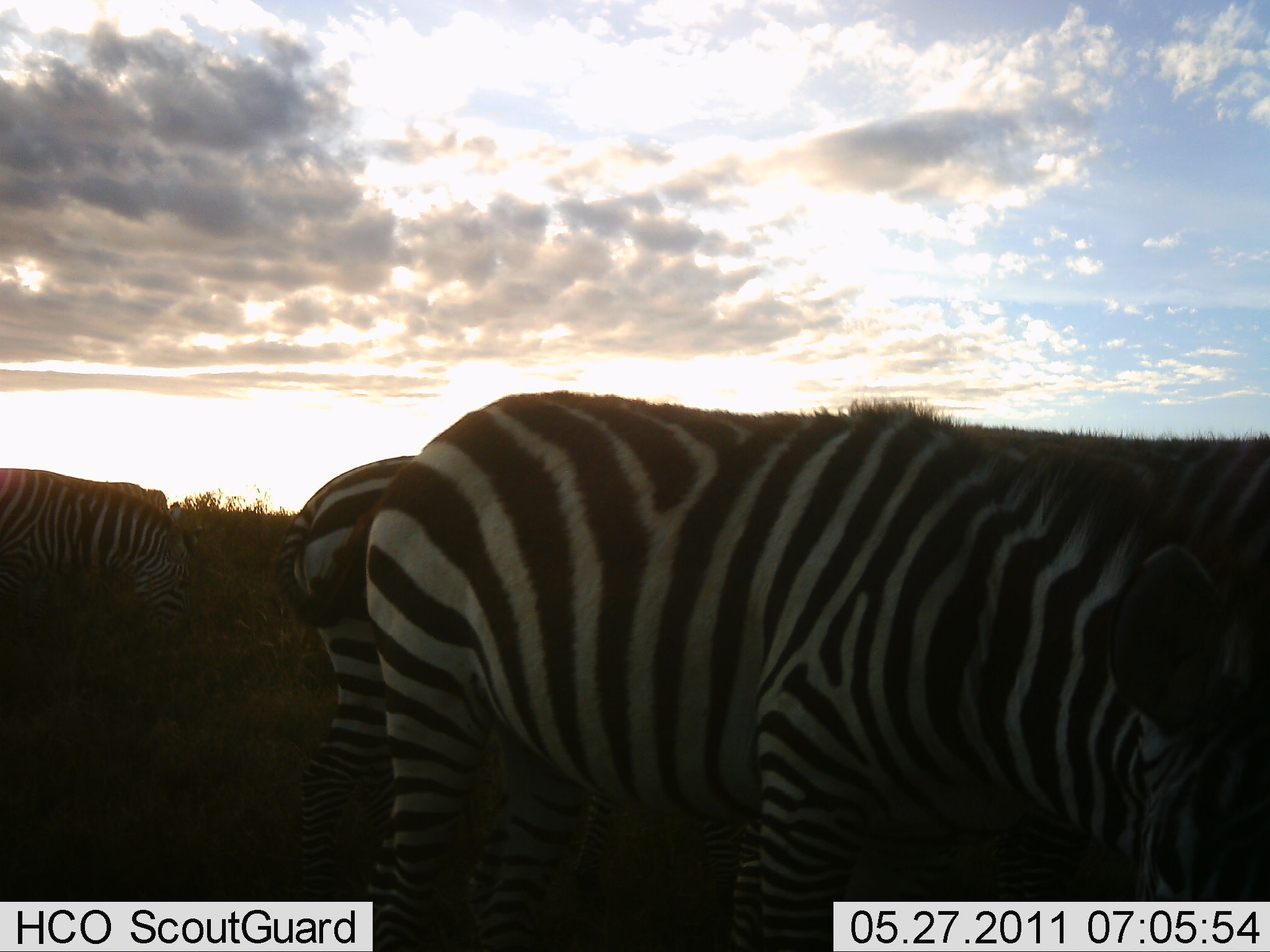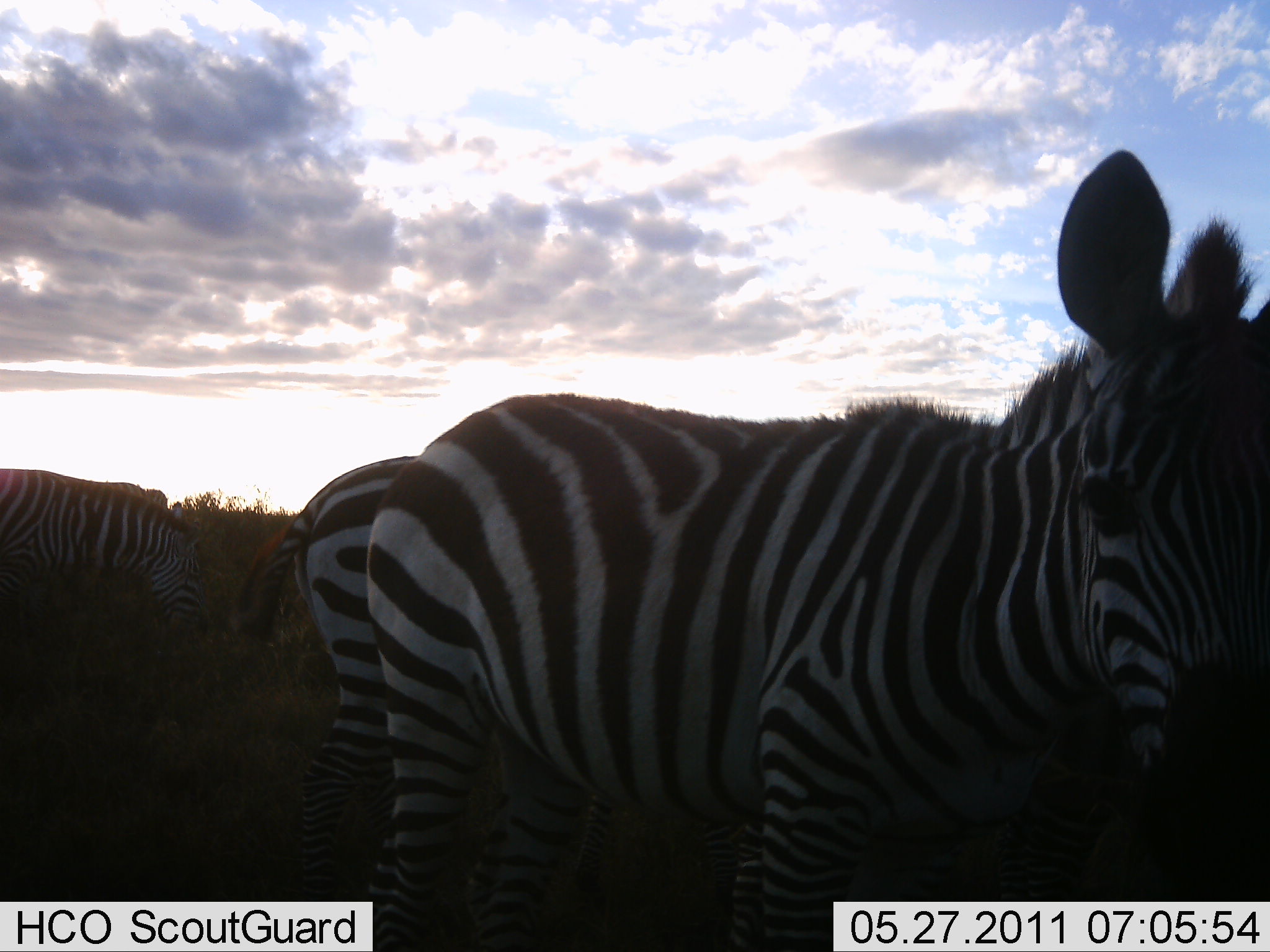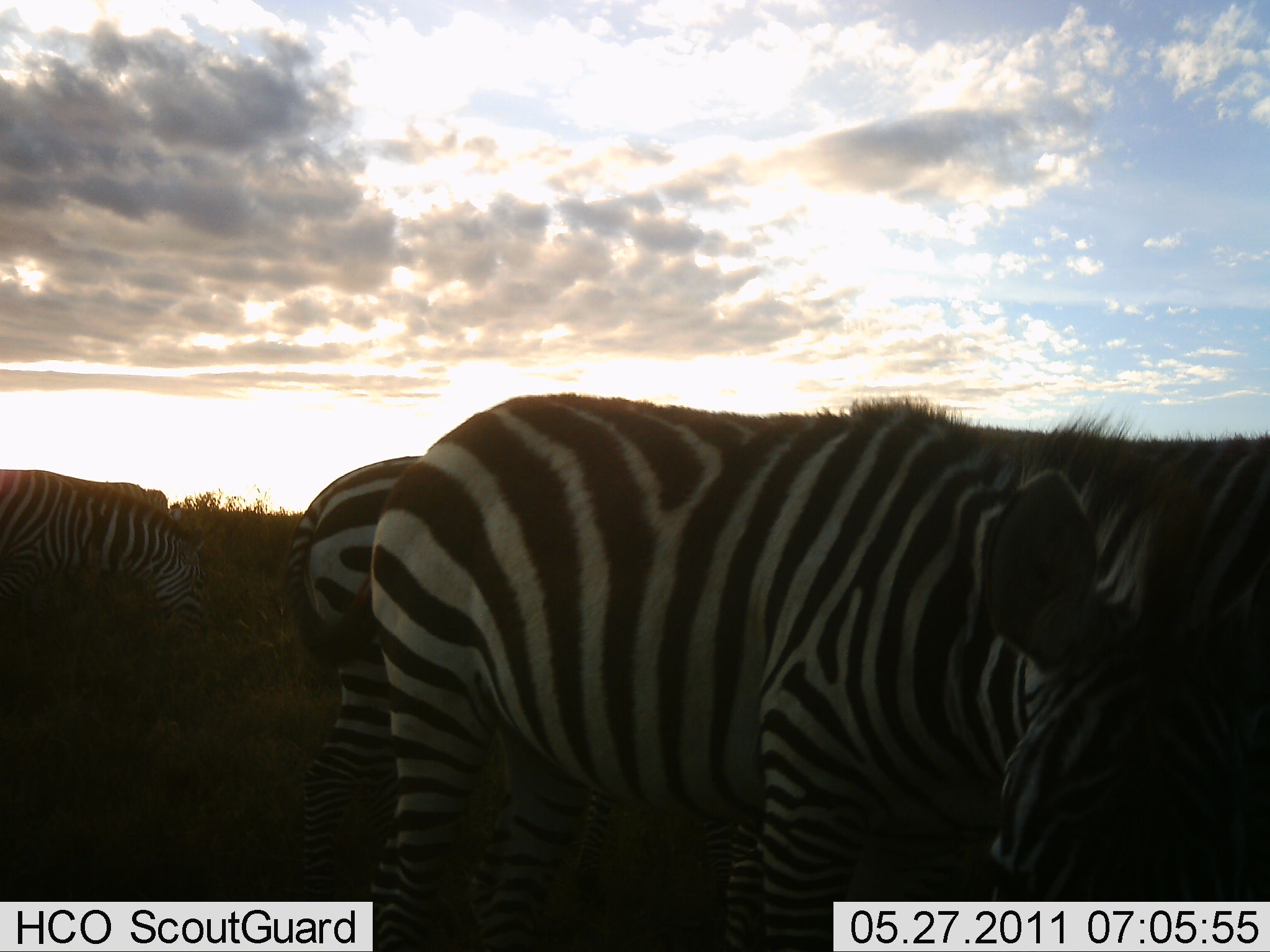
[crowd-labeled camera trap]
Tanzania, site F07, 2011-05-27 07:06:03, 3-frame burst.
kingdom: Animalia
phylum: Chordata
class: Mammalia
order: Perissodactyla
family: Equidae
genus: Equus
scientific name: Equus quagga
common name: plains zebra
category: zebra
Zebra (plains zebra) (Equus quagga), count 3. Behavior (volunteer vote fractions): standing 40%, resting 0%, moving 10%, interacting 0%. Young present (vote fraction): 0%. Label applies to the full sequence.